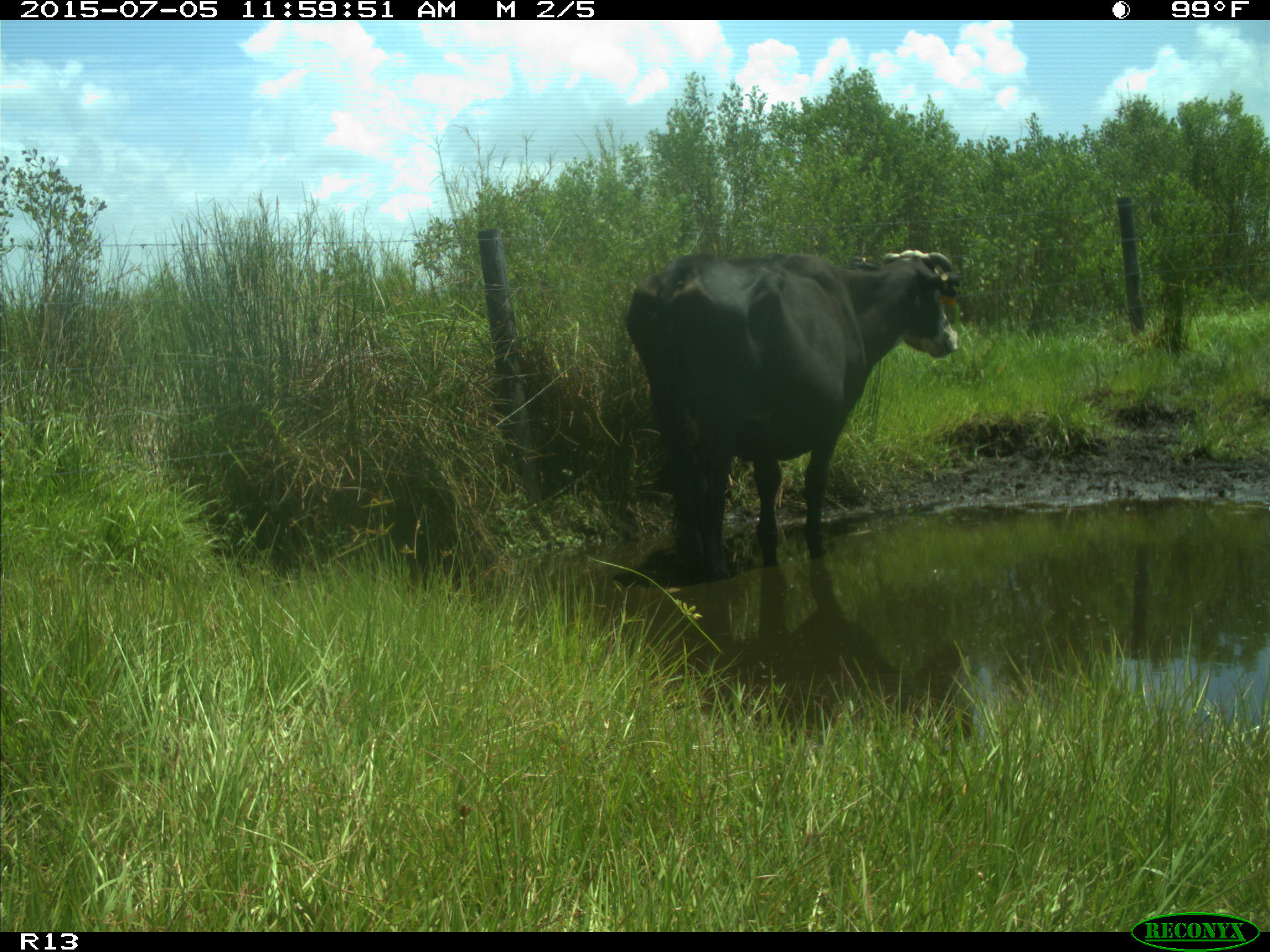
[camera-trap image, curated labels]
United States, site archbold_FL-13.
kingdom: Animalia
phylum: Chordata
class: Mammalia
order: Artiodactyla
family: Bovidae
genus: Bos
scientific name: Bos taurus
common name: domestic cow